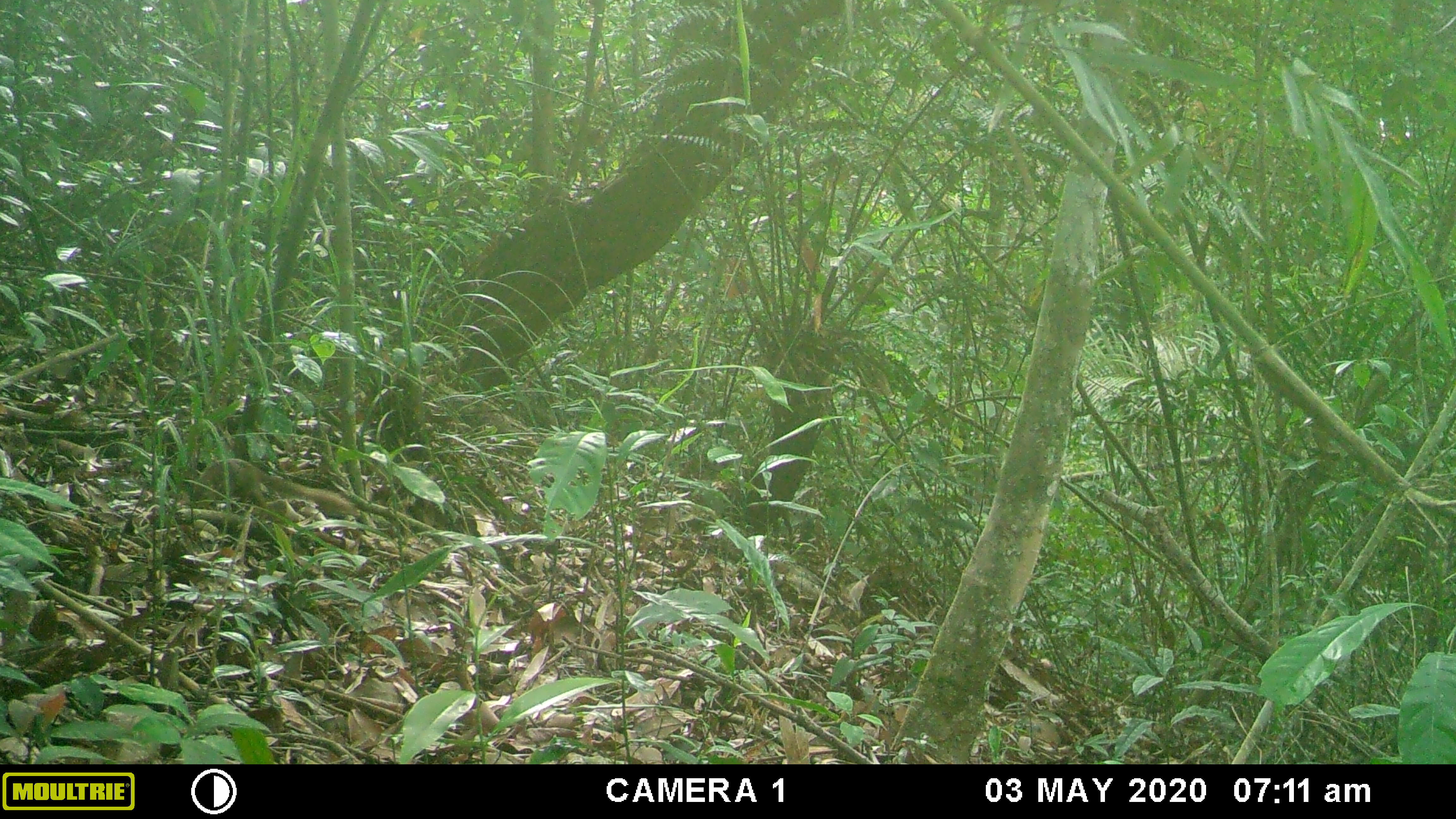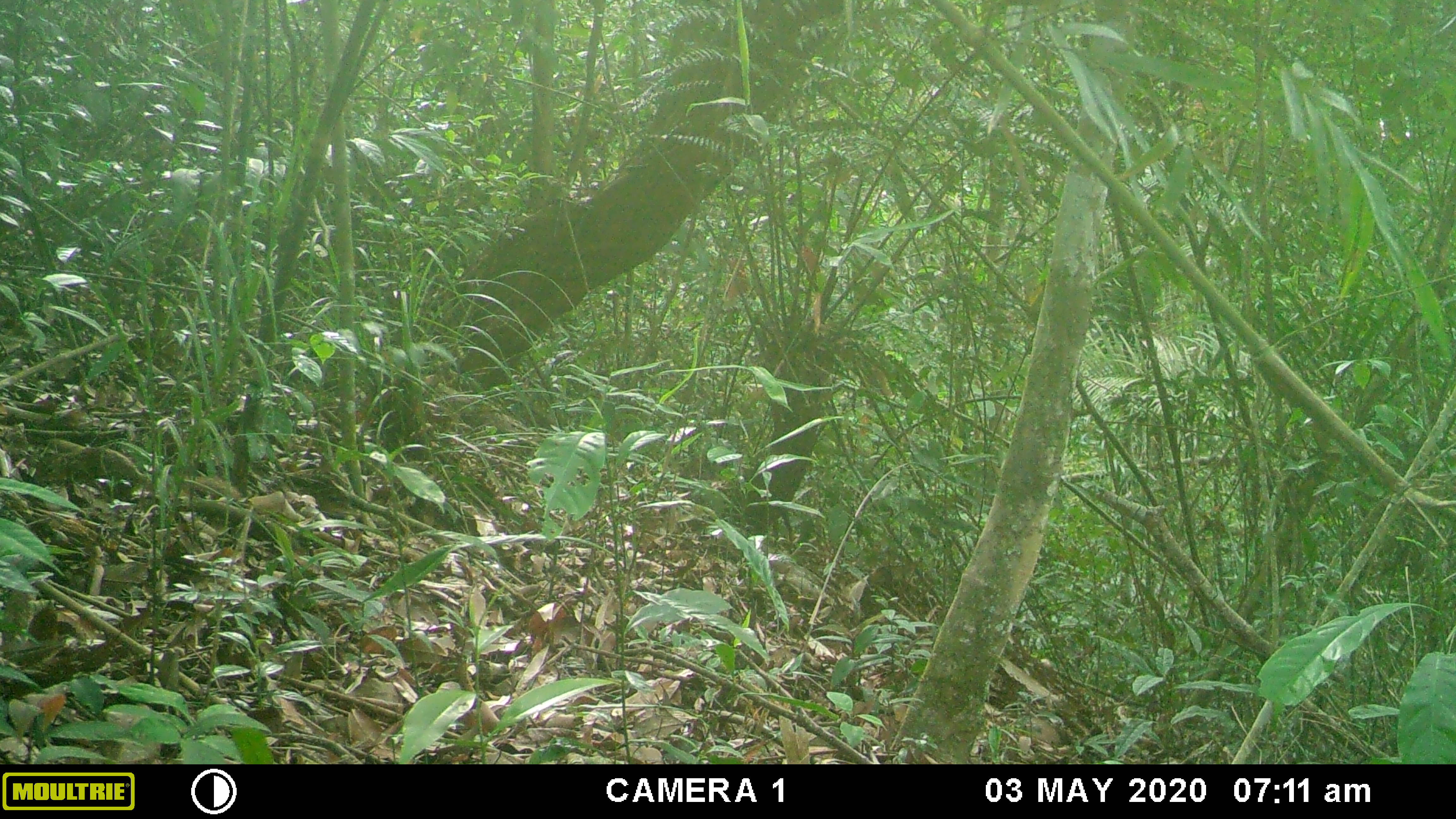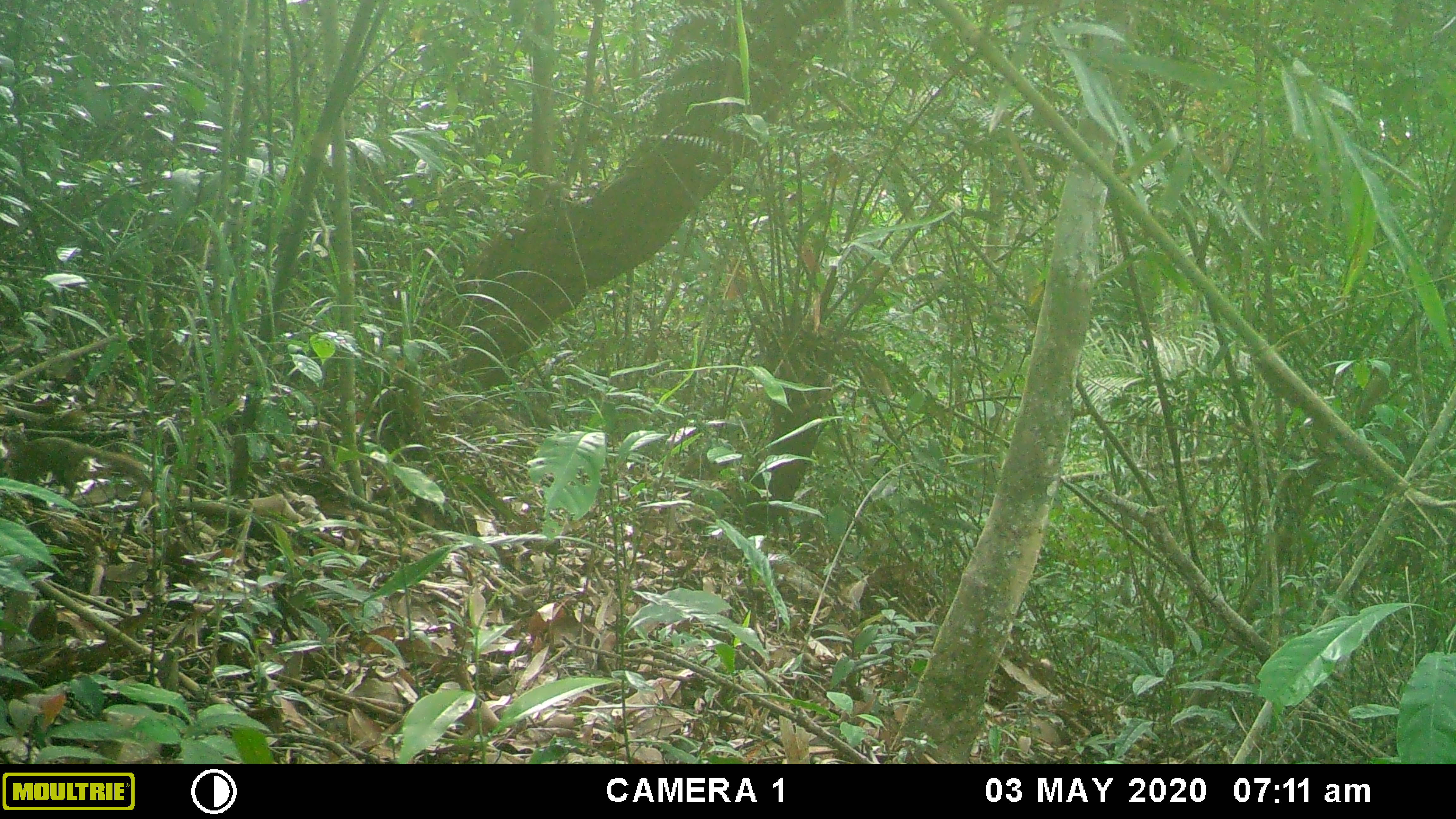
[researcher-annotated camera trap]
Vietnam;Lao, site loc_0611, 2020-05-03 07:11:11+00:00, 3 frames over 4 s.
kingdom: Animalia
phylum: Chordata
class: Mammalia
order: Scandentia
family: Tupaiidae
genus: Tupaia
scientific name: Tupaia belangeri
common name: northern treeshrew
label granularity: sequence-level